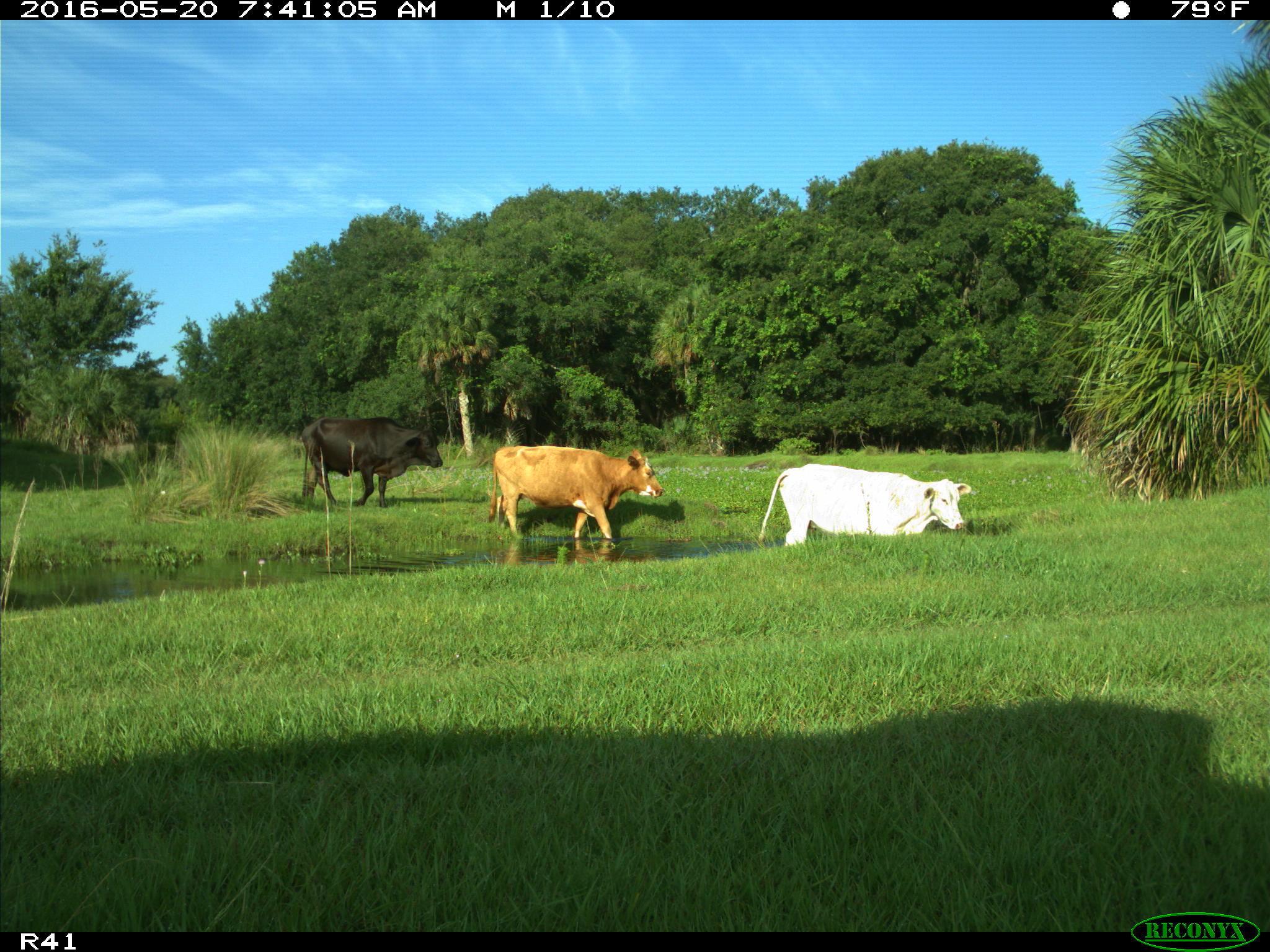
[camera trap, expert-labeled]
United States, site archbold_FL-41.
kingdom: Animalia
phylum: Chordata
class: Mammalia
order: Artiodactyla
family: Bovidae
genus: Bos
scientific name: Bos taurus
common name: domestic cow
Bos taurus (domestic cow).